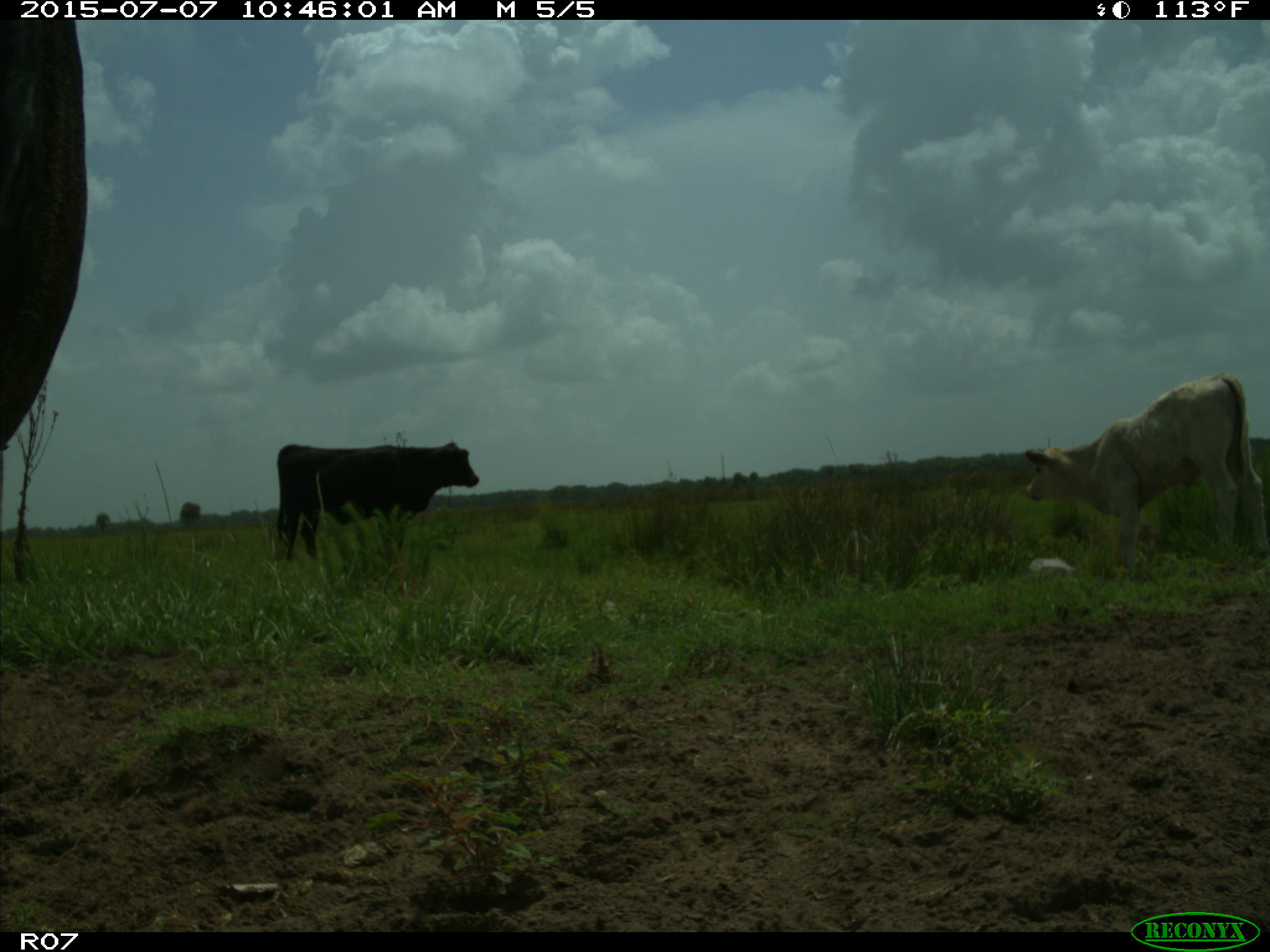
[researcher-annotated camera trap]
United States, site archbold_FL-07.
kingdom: Animalia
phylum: Chordata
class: Mammalia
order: Artiodactyla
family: Bovidae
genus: Bos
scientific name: Bos taurus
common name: domestic cow